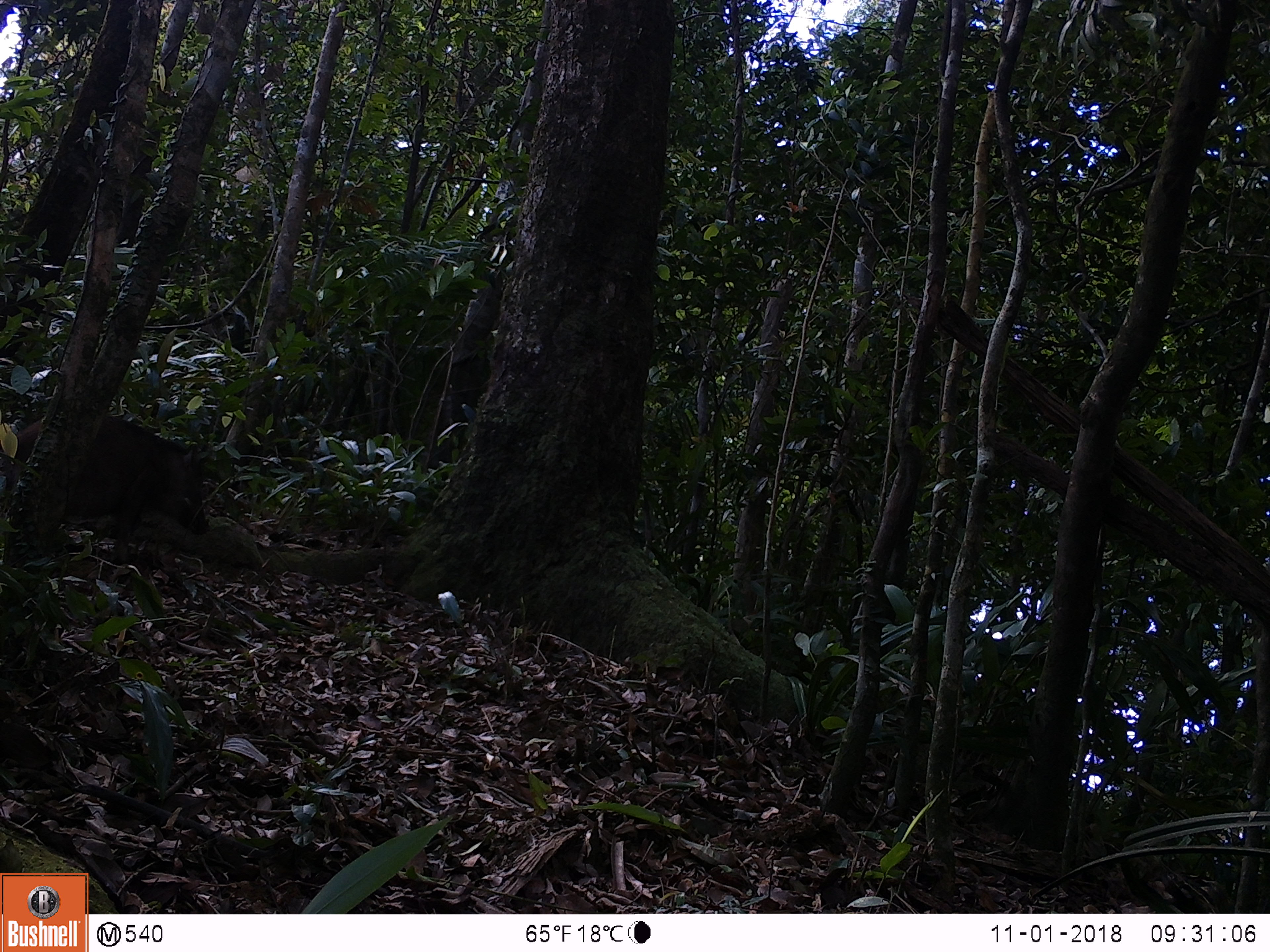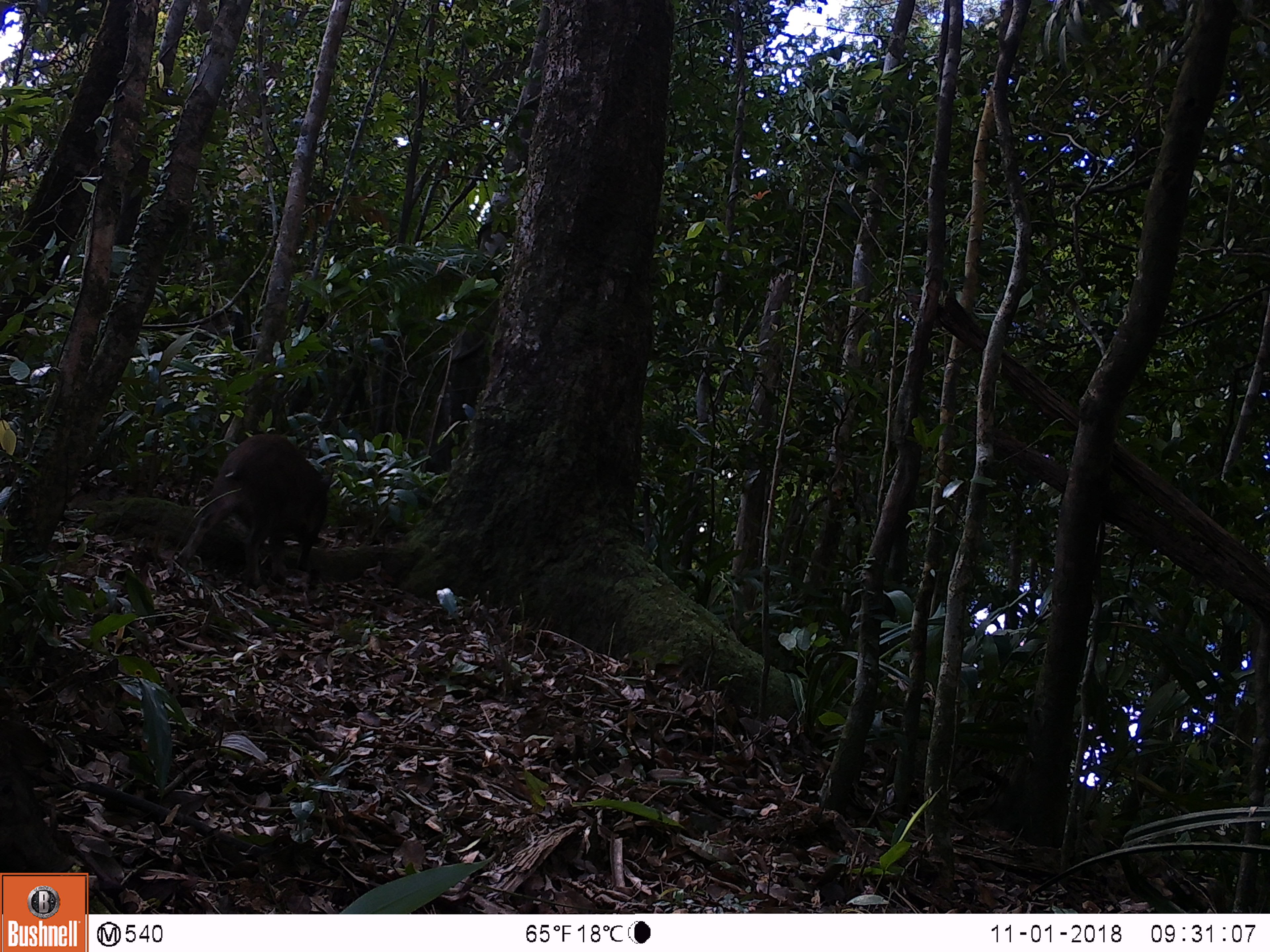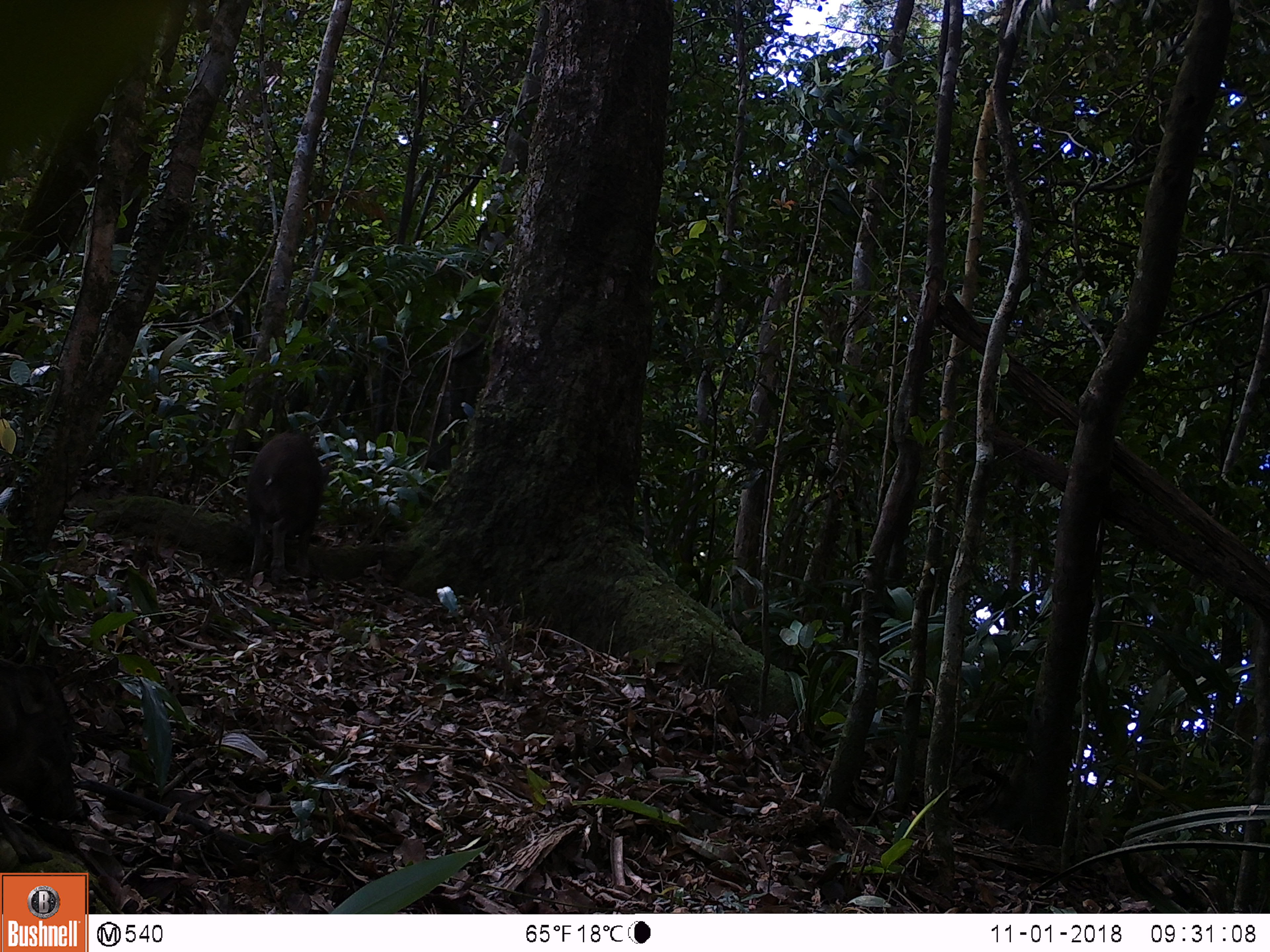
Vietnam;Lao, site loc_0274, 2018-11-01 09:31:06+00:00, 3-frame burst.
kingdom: Animalia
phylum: Chordata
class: Mammalia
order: Artiodactyla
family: Suidae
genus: Sus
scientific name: Sus scrofa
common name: eurasian wild pig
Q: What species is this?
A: Eurasian wild pig (Sus scrofa).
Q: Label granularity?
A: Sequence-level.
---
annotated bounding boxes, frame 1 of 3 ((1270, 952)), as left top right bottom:
eurasian wild pig: 1 415 208 561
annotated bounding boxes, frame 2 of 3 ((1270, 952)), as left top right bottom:
eurasian wild pig: 176 434 334 588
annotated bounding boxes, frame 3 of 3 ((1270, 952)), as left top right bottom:
eurasian wild pig: 247 432 330 583